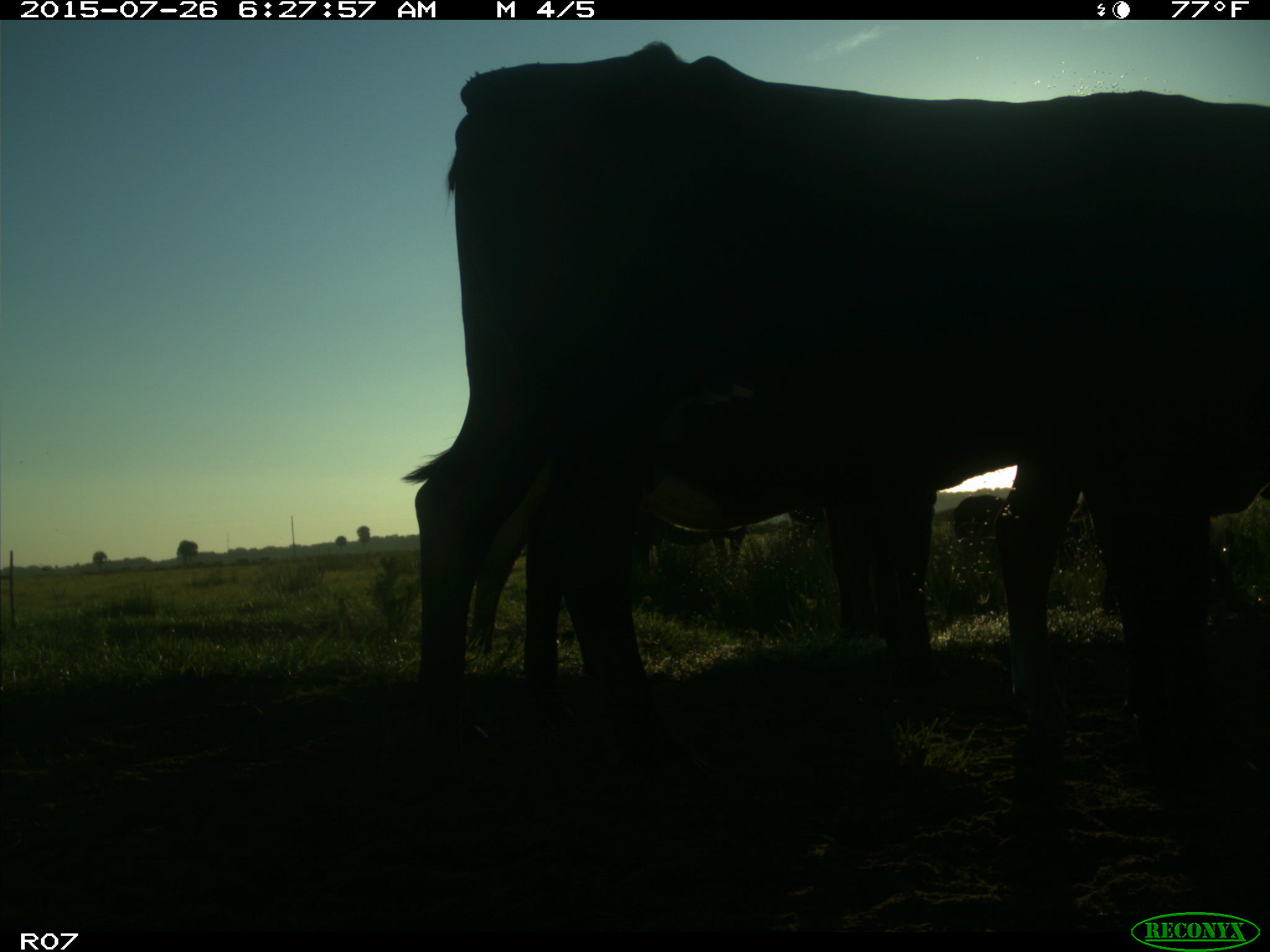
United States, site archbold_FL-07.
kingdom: Animalia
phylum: Chordata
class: Mammalia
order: Artiodactyla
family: Bovidae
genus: Bos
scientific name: Bos taurus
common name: domestic cow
Bos taurus (domestic cow).